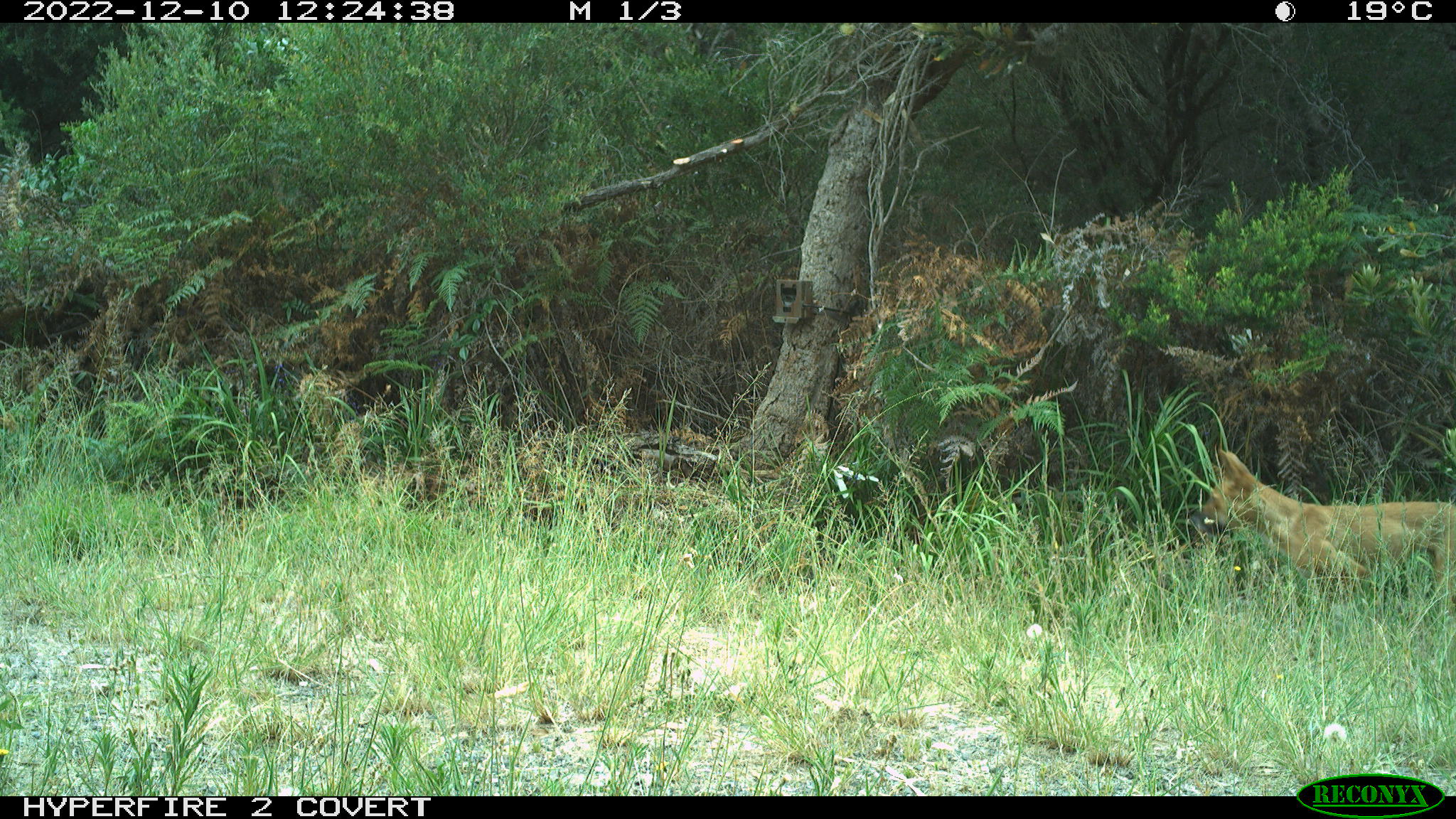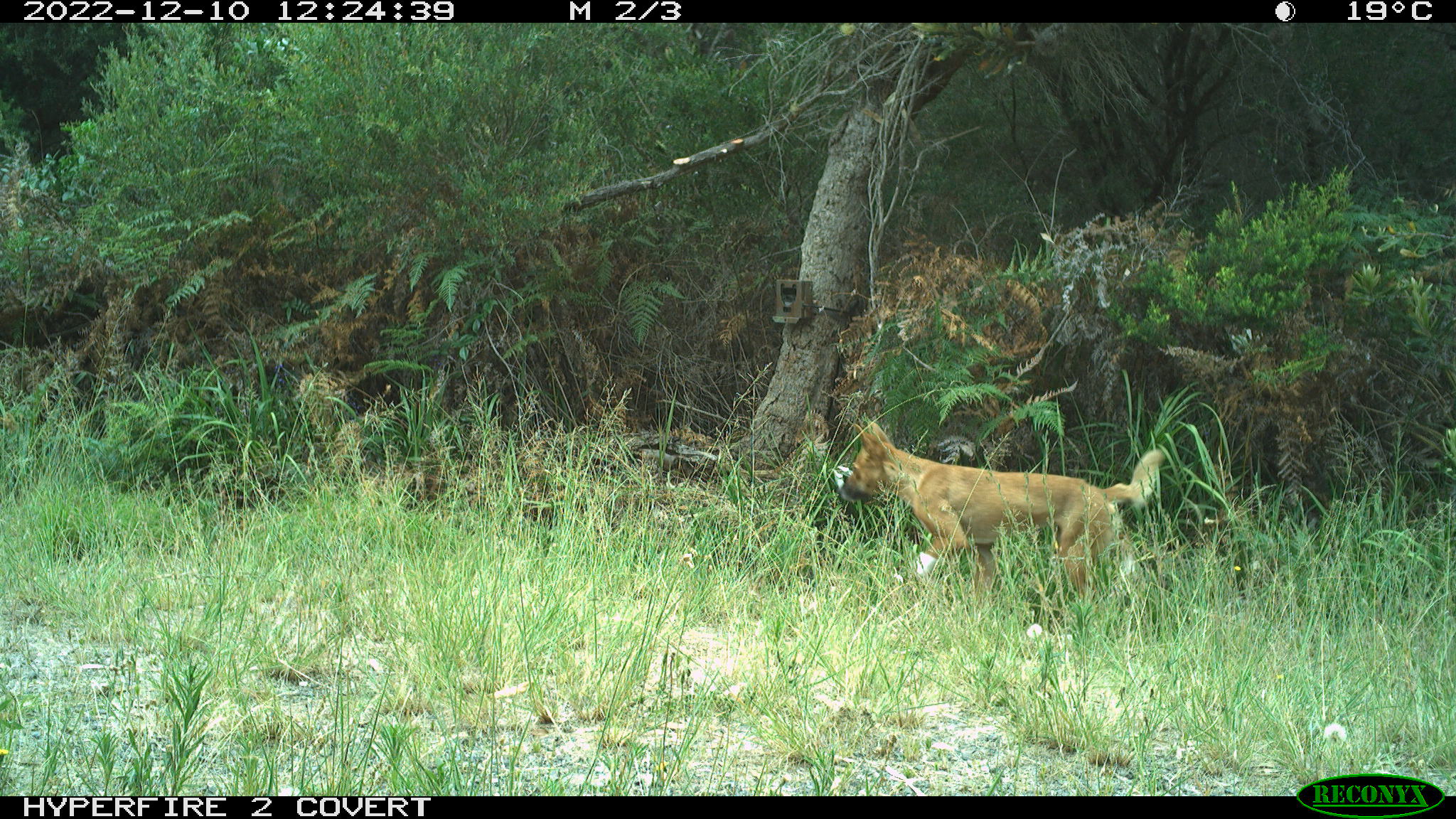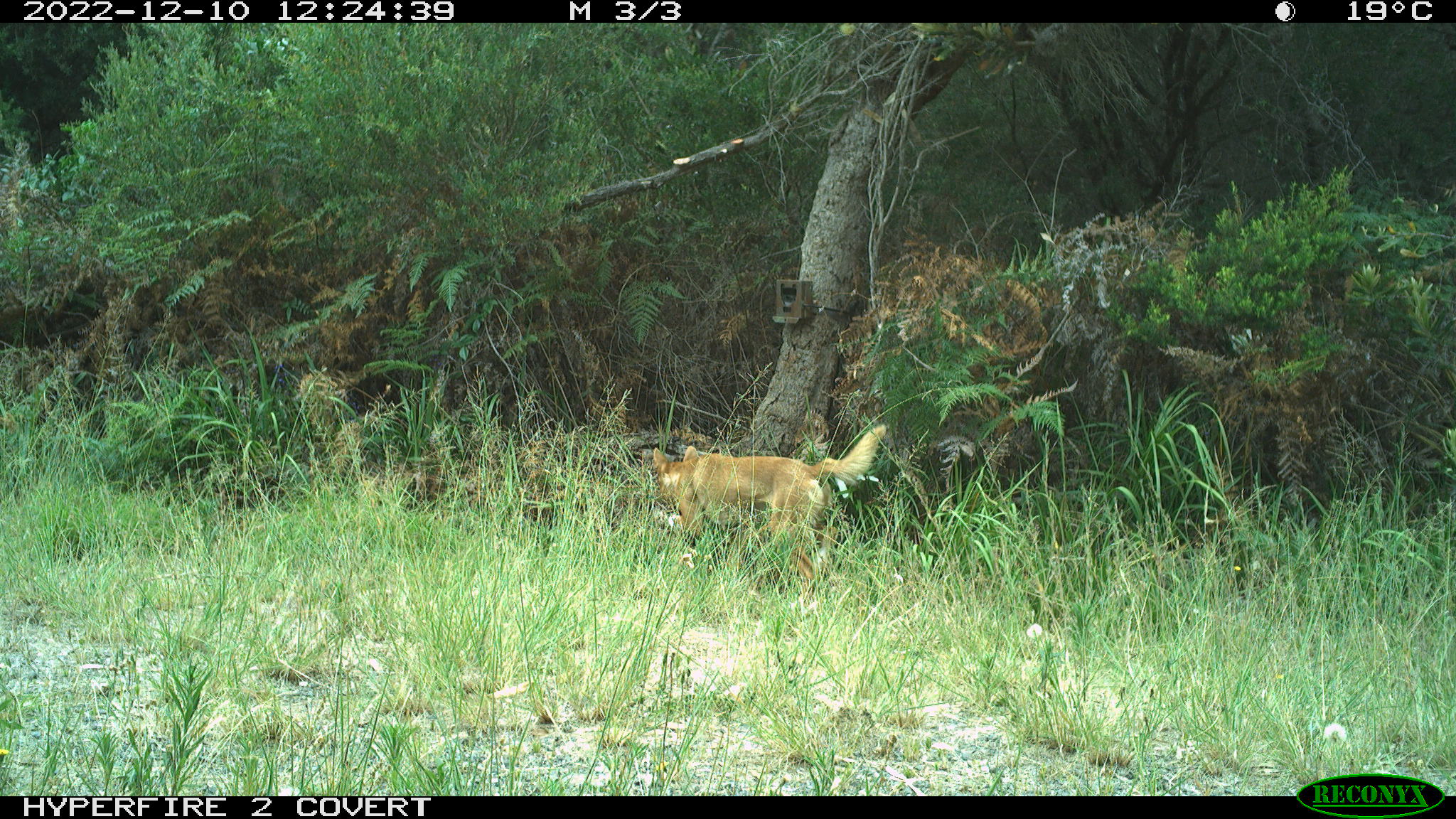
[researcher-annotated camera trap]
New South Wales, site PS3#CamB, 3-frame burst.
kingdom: Animalia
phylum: Chordata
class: Mammalia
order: Carnivora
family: Canidae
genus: Canis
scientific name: Canis familiaris dingo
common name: dingo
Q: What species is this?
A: Dingo (Canis familiaris dingo).